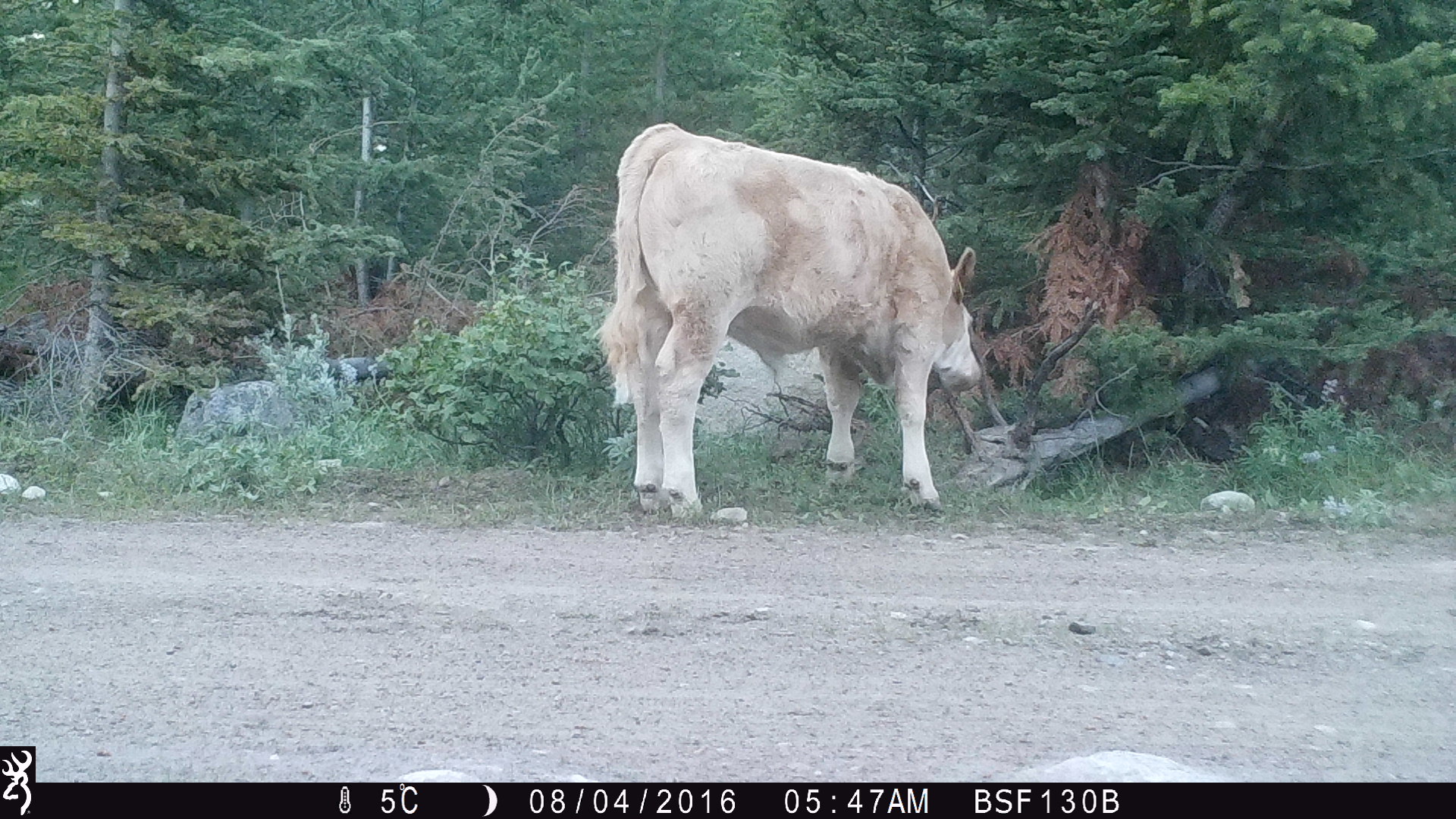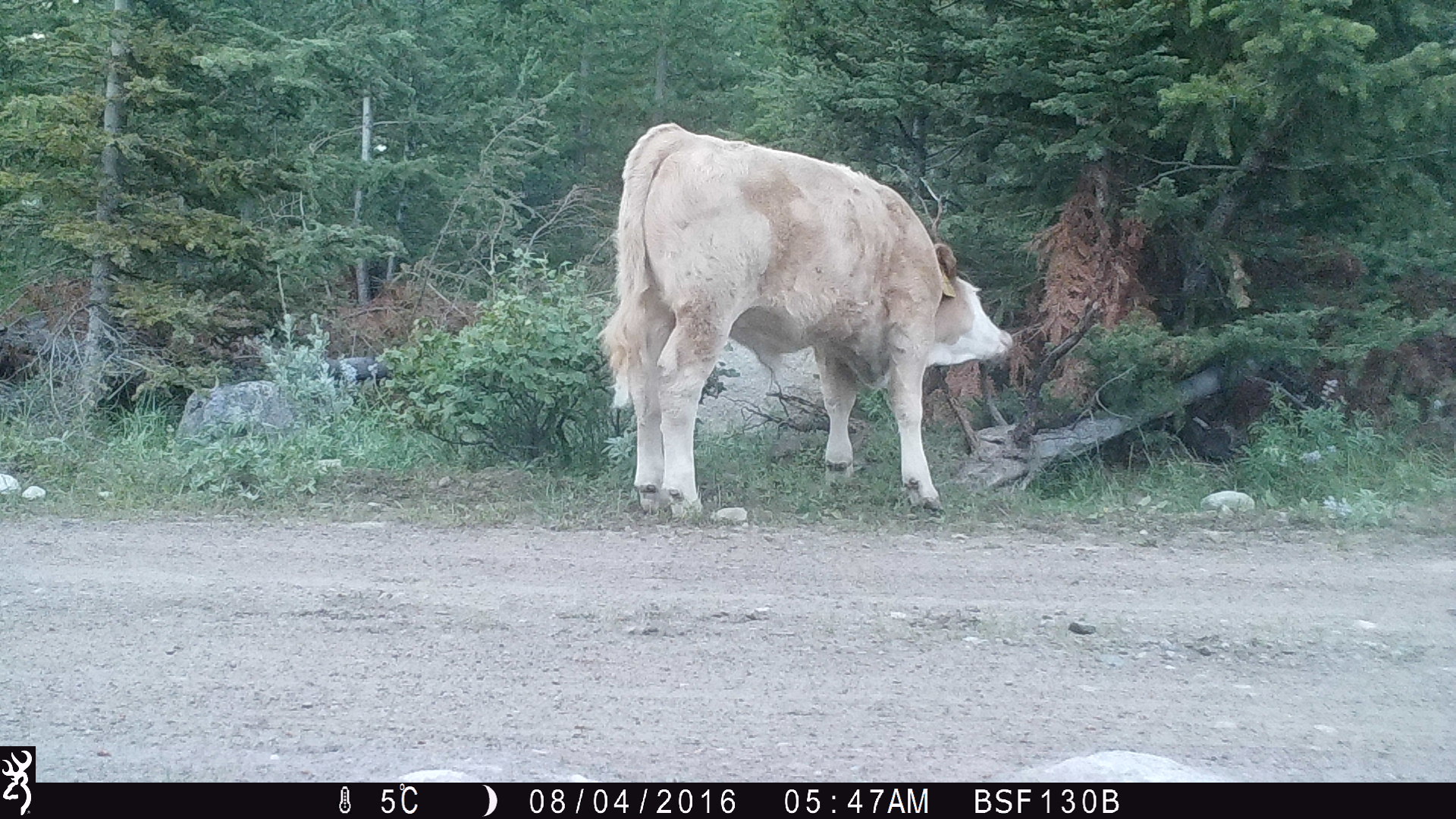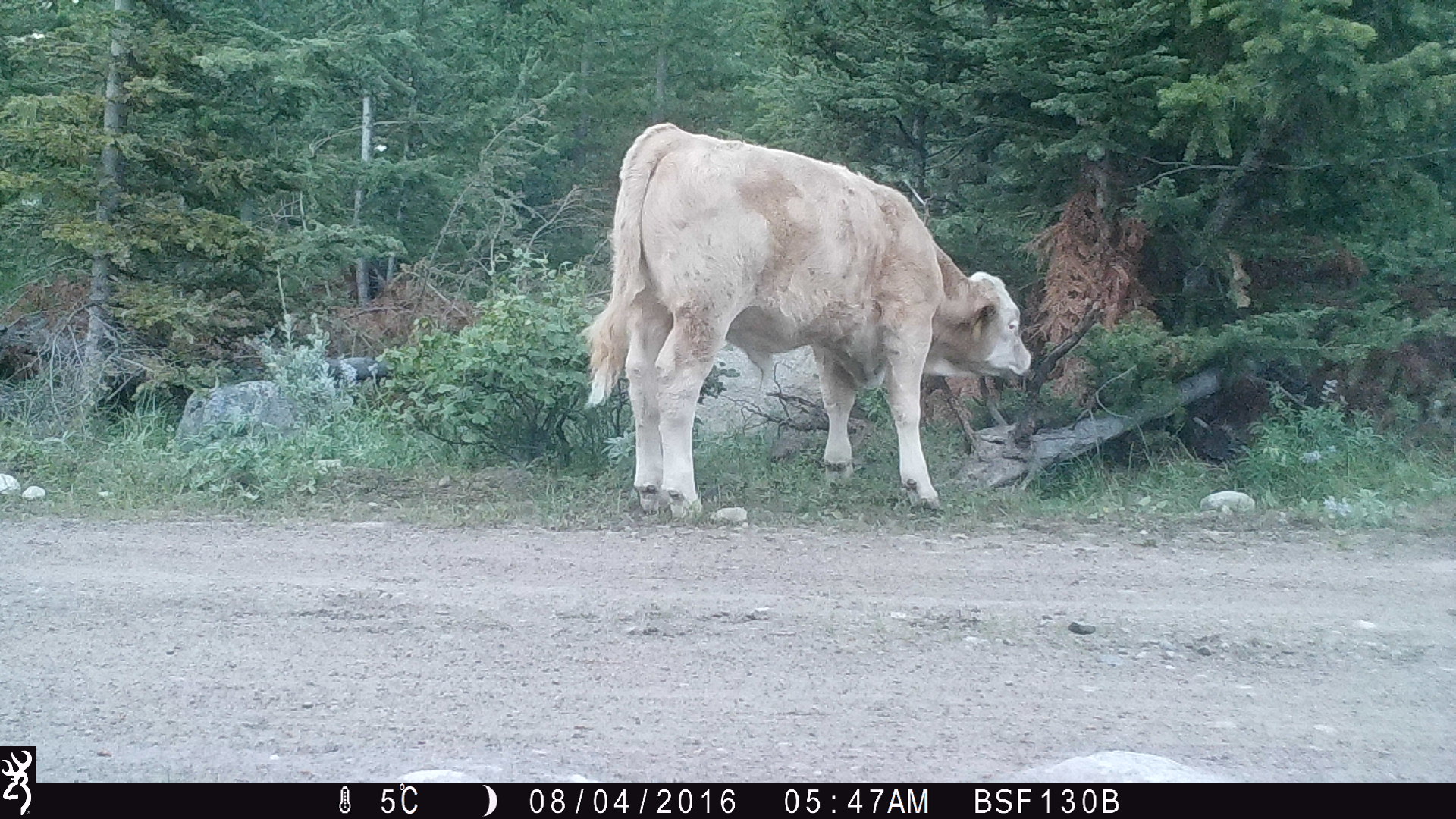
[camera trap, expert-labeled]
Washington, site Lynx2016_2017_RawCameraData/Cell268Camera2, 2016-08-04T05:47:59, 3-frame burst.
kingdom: Animalia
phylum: Chordata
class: Mammalia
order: Artiodactyla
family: Bovidae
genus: Bos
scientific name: Bos taurus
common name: domestic cattle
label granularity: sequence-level